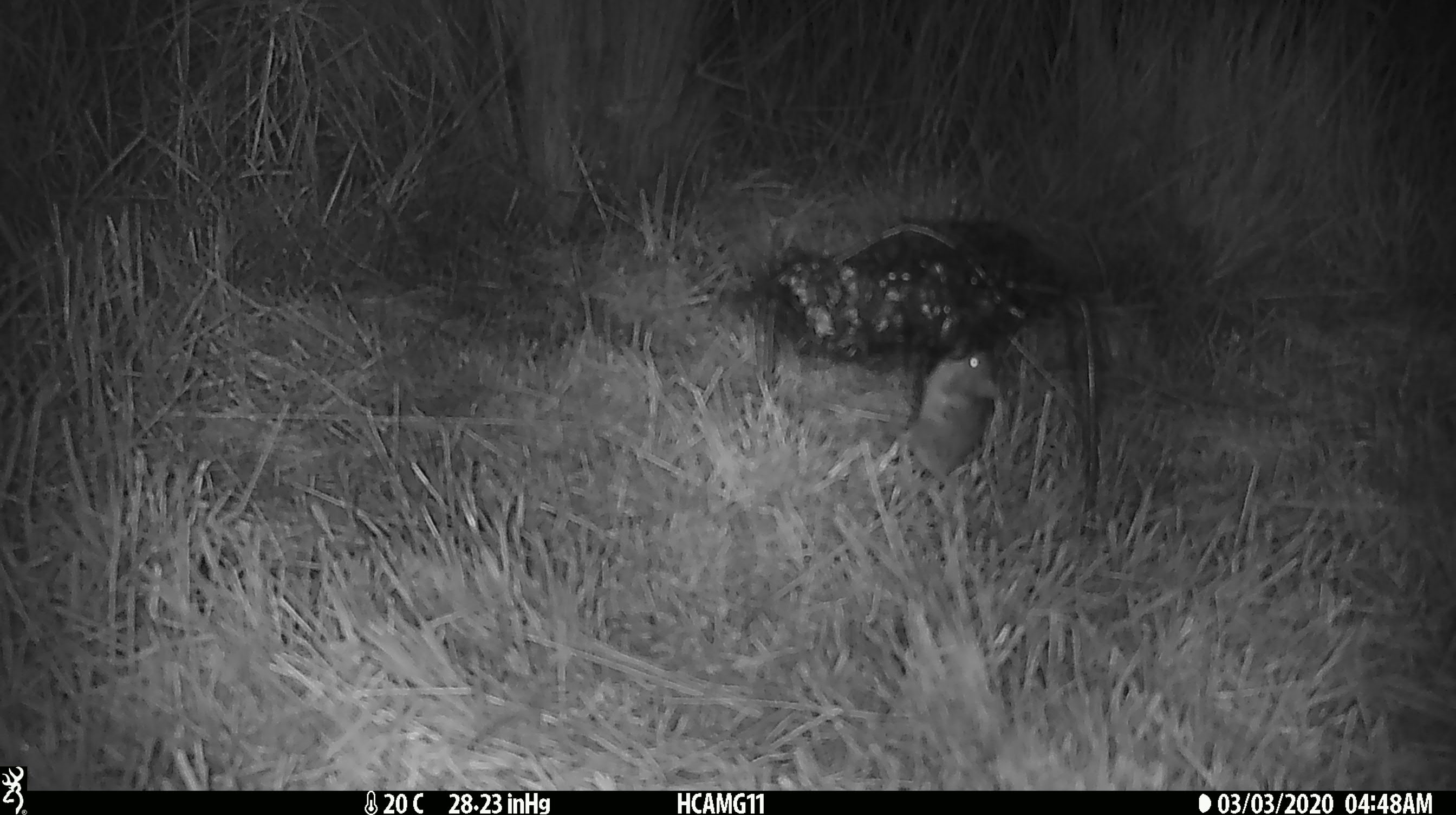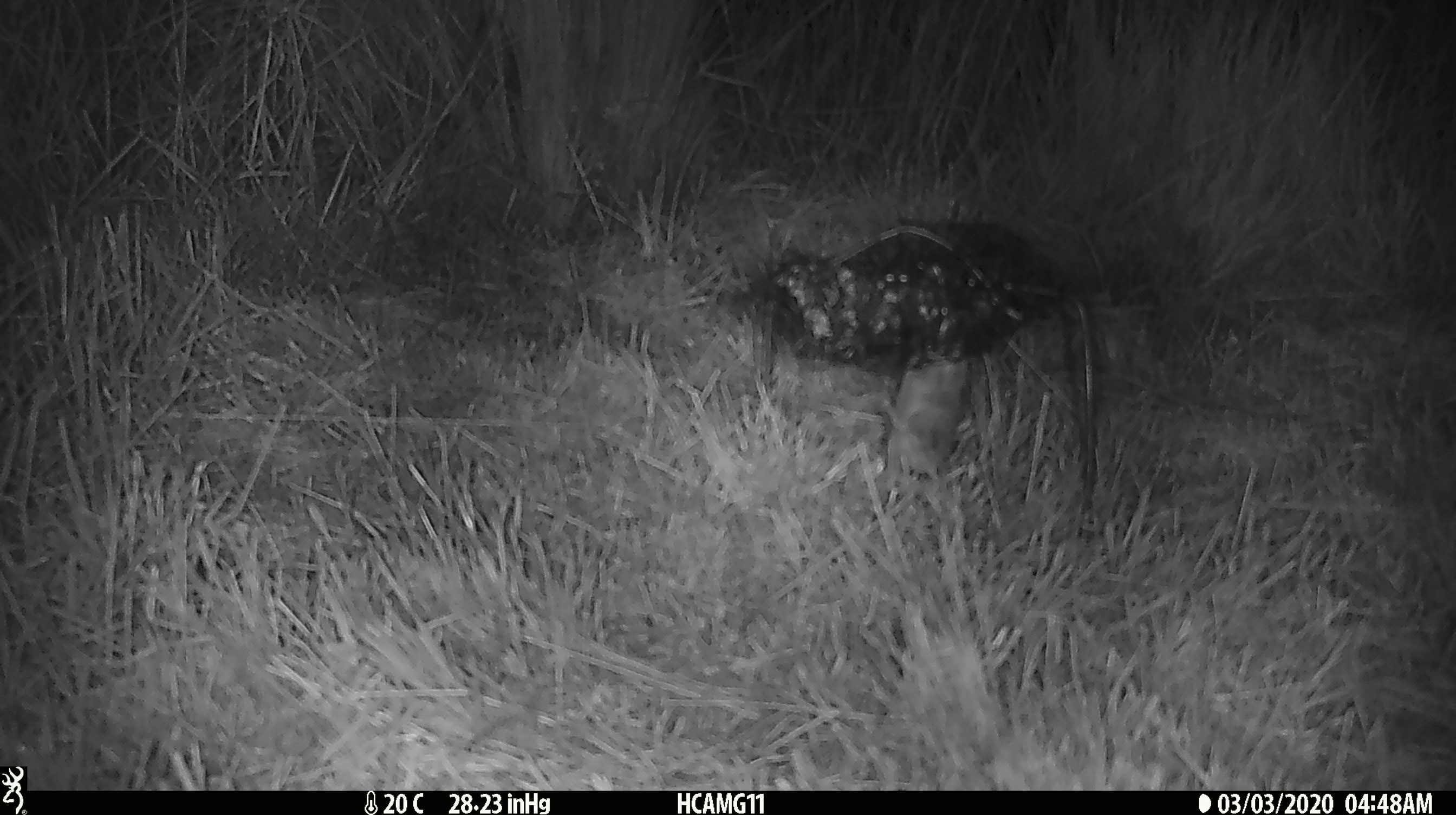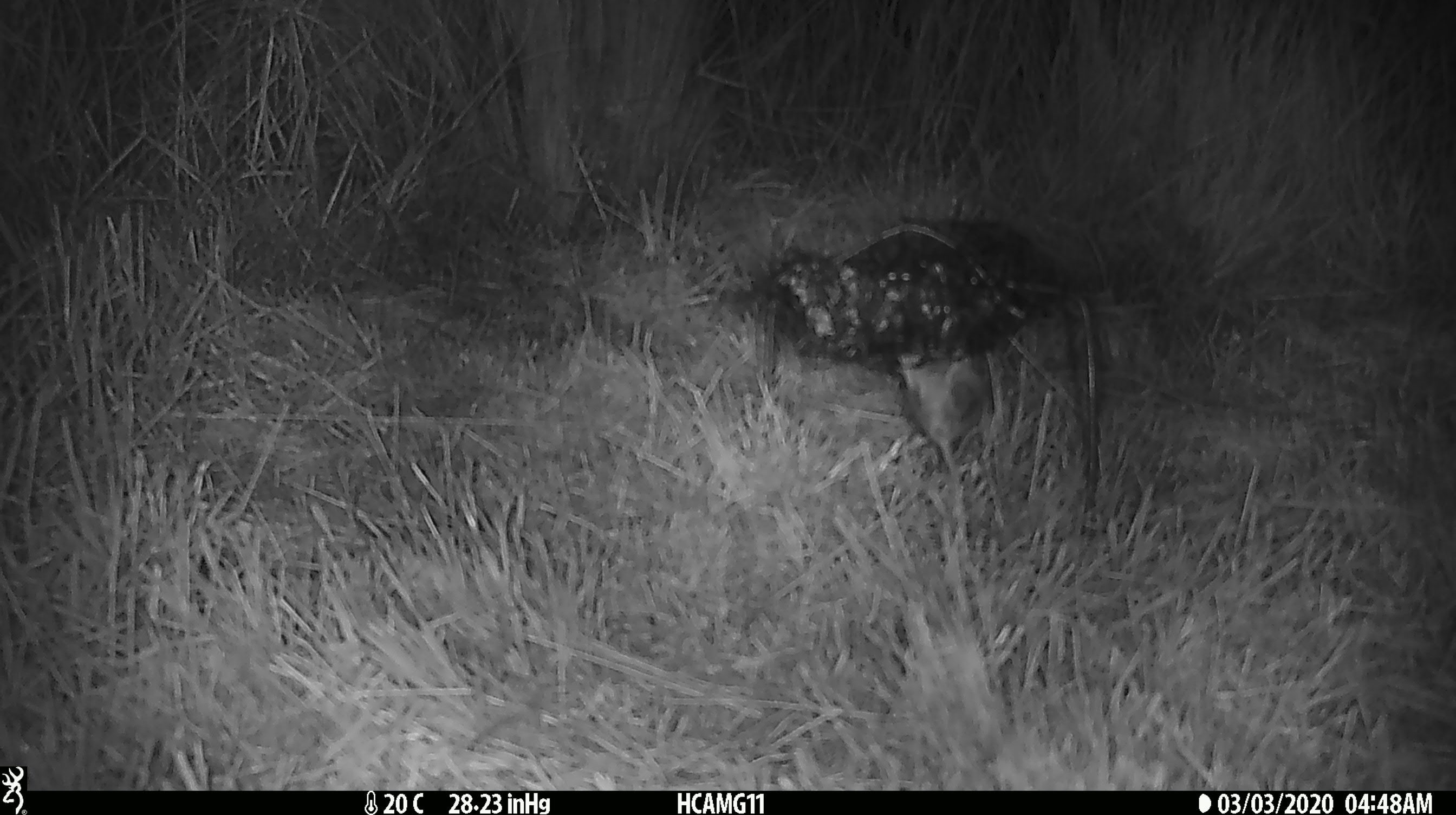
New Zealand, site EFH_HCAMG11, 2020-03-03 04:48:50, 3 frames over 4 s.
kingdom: Animalia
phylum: Chordata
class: Mammalia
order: Rodentia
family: Muridae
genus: Mus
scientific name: Mus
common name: mouse